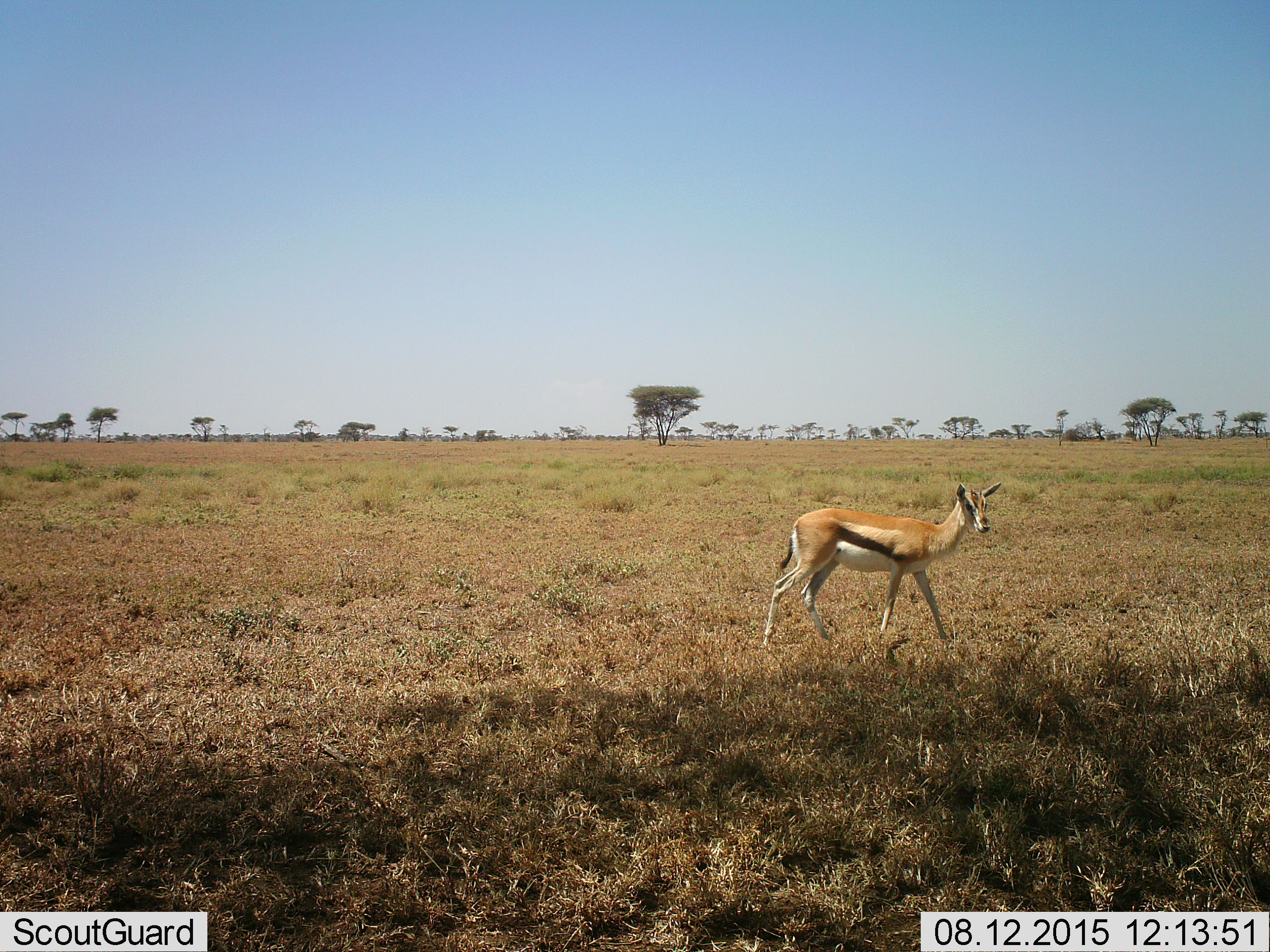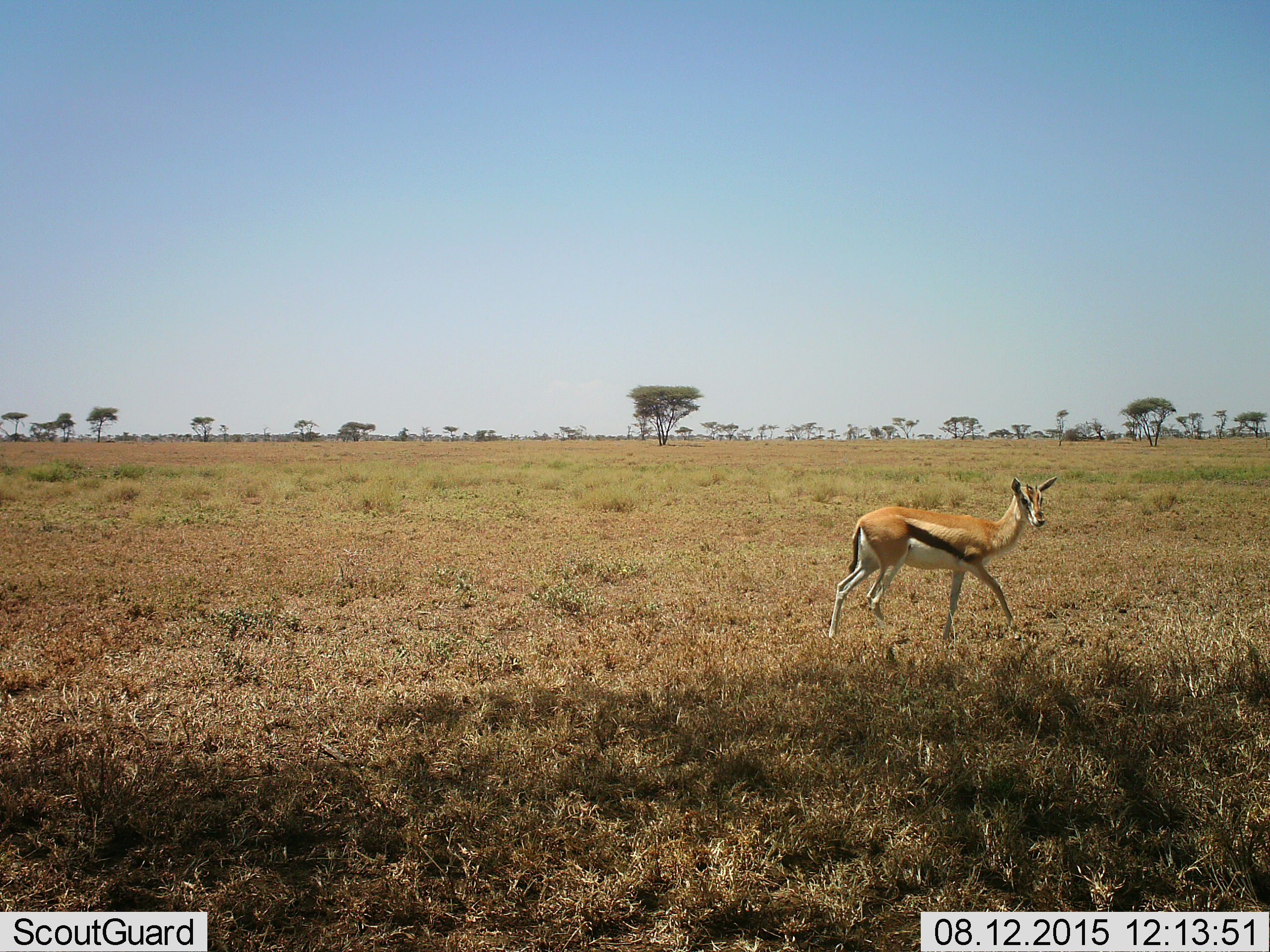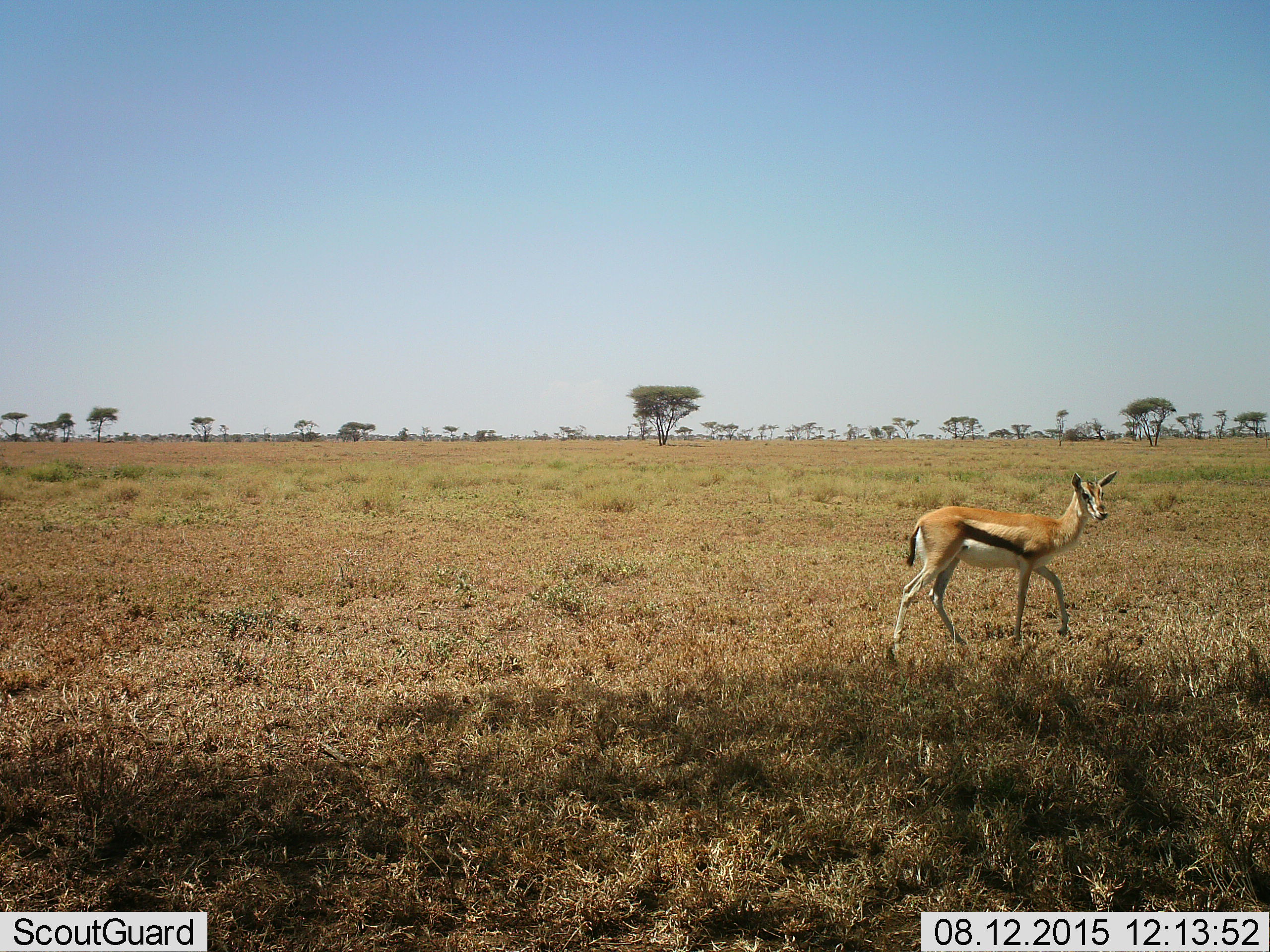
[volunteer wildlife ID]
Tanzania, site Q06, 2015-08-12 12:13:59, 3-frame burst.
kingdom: Animalia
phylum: Chordata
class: Mammalia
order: Artiodactyla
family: Bovidae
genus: Eudorcas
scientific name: Eudorcas thomsonii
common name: thomson's gazelle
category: gazellethomsons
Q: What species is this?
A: Gazellethomsons (thomson's gazelle) (Eudorcas thomsonii).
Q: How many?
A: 1.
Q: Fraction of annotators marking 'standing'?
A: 0%.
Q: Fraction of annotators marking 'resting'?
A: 0%.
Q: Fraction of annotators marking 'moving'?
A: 100%.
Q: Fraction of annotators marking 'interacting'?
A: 0%.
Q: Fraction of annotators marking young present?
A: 11%.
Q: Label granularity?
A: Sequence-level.